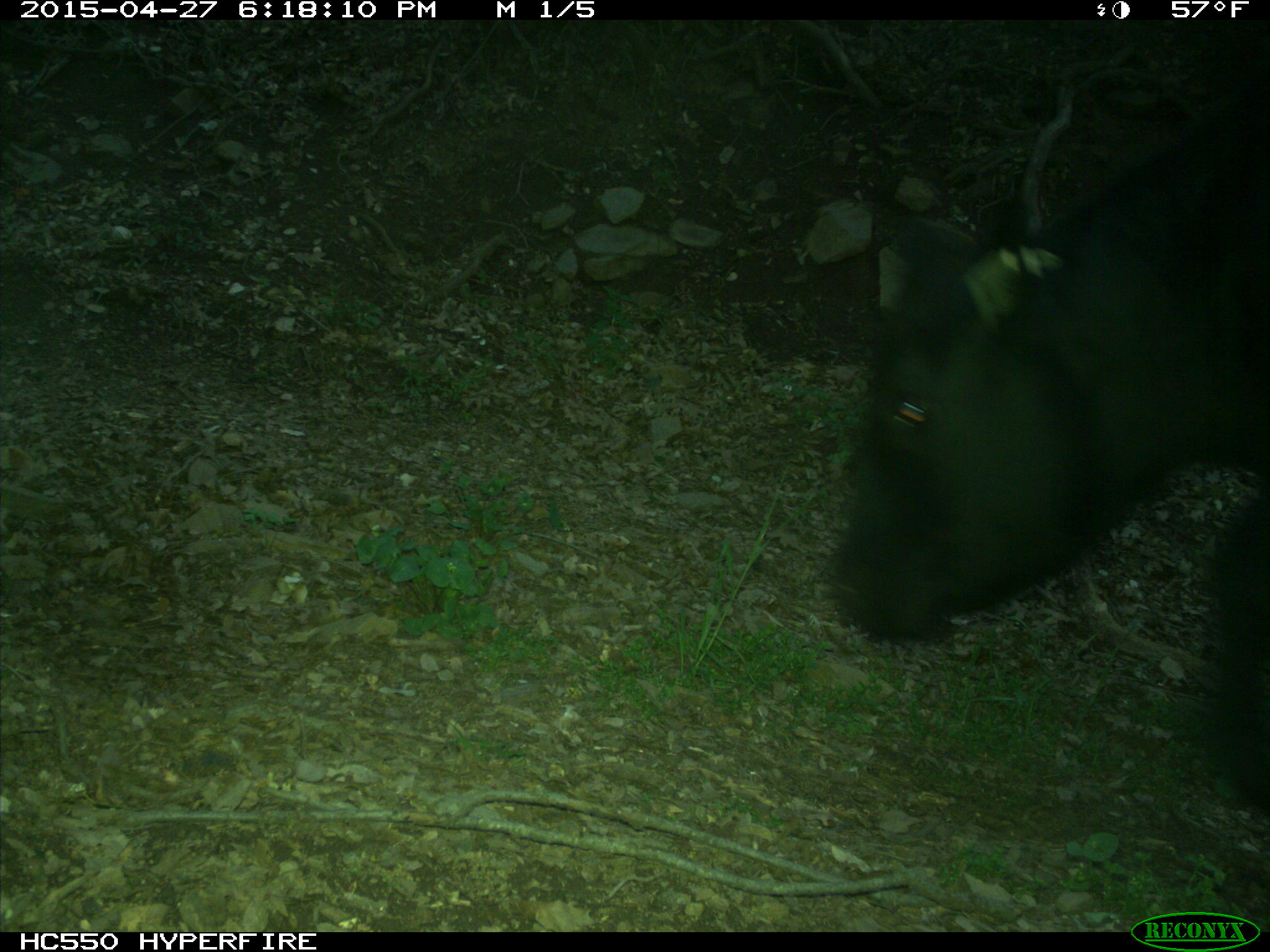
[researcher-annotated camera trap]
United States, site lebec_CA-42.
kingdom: Animalia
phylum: Chordata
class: Mammalia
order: Artiodactyla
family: Bovidae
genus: Bos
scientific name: Bos taurus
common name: domestic cow